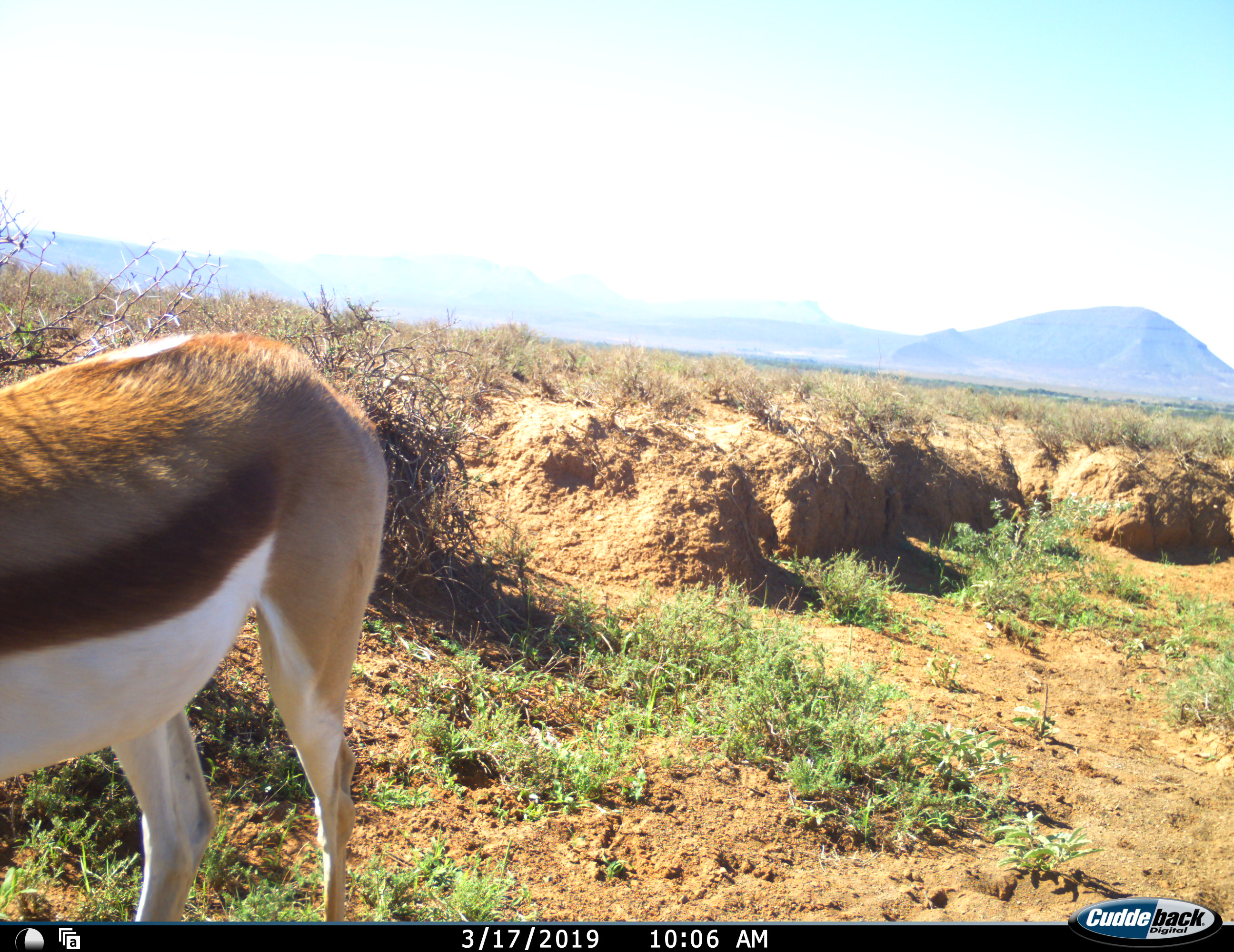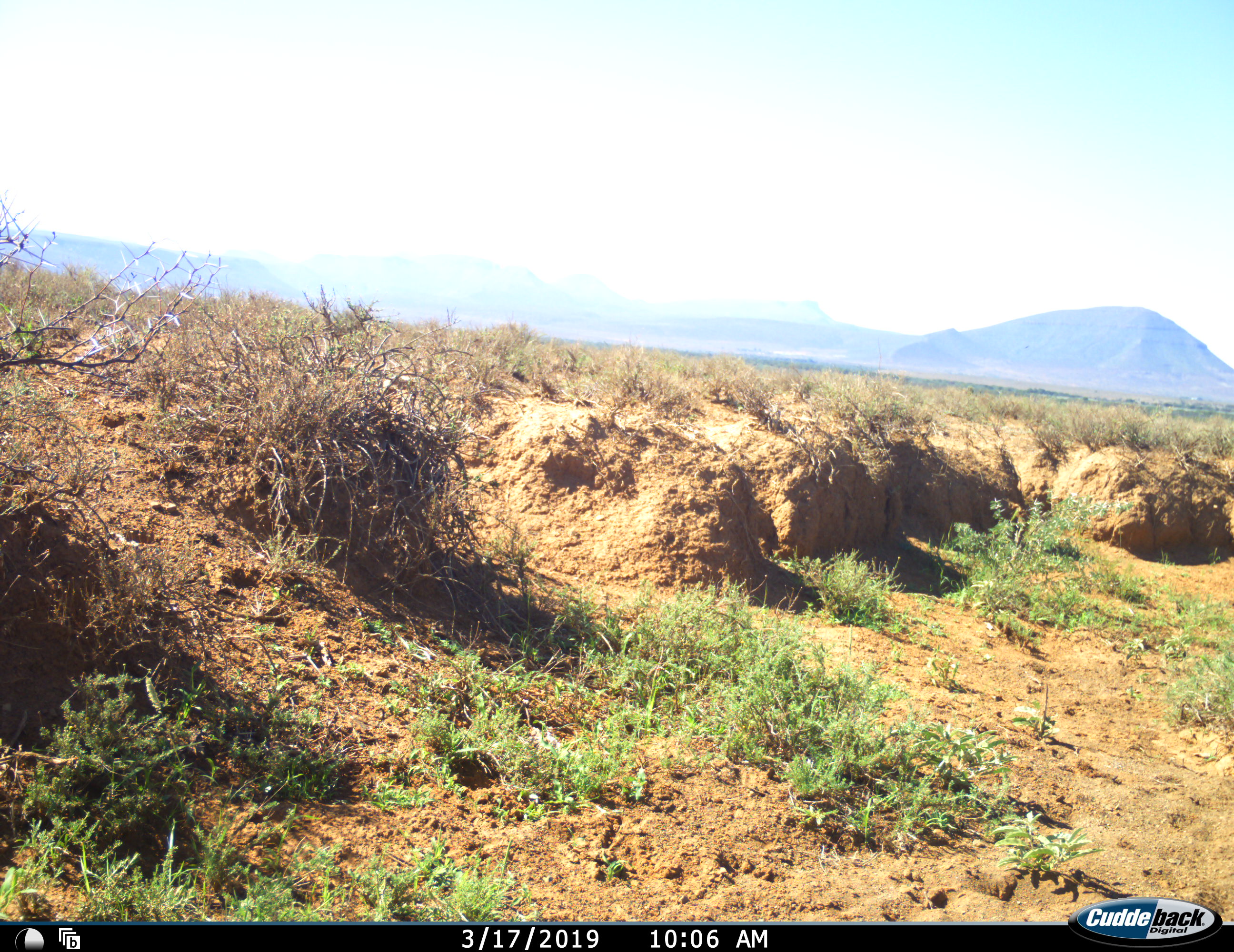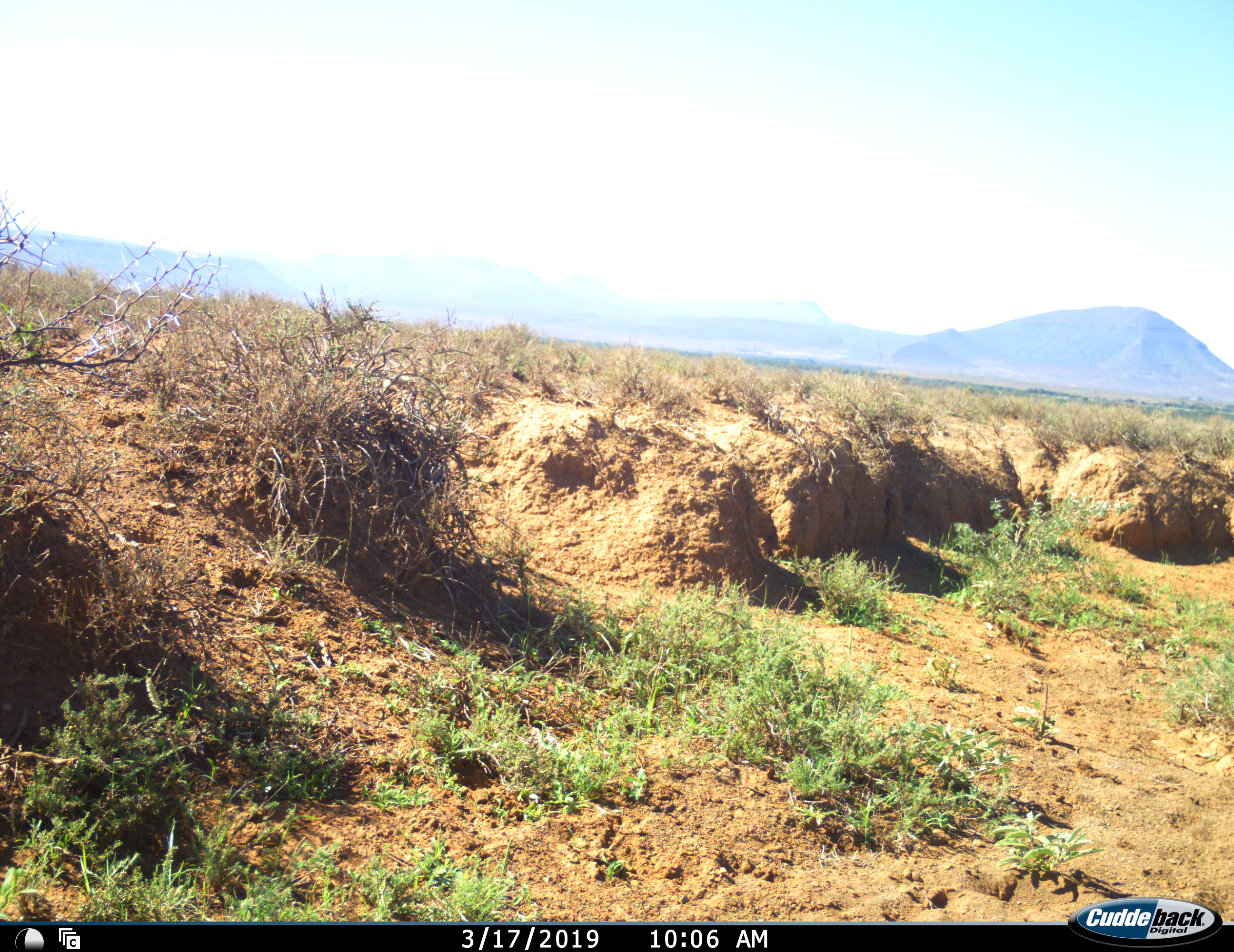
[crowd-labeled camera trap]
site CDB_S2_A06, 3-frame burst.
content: unidentified animal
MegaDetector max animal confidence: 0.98